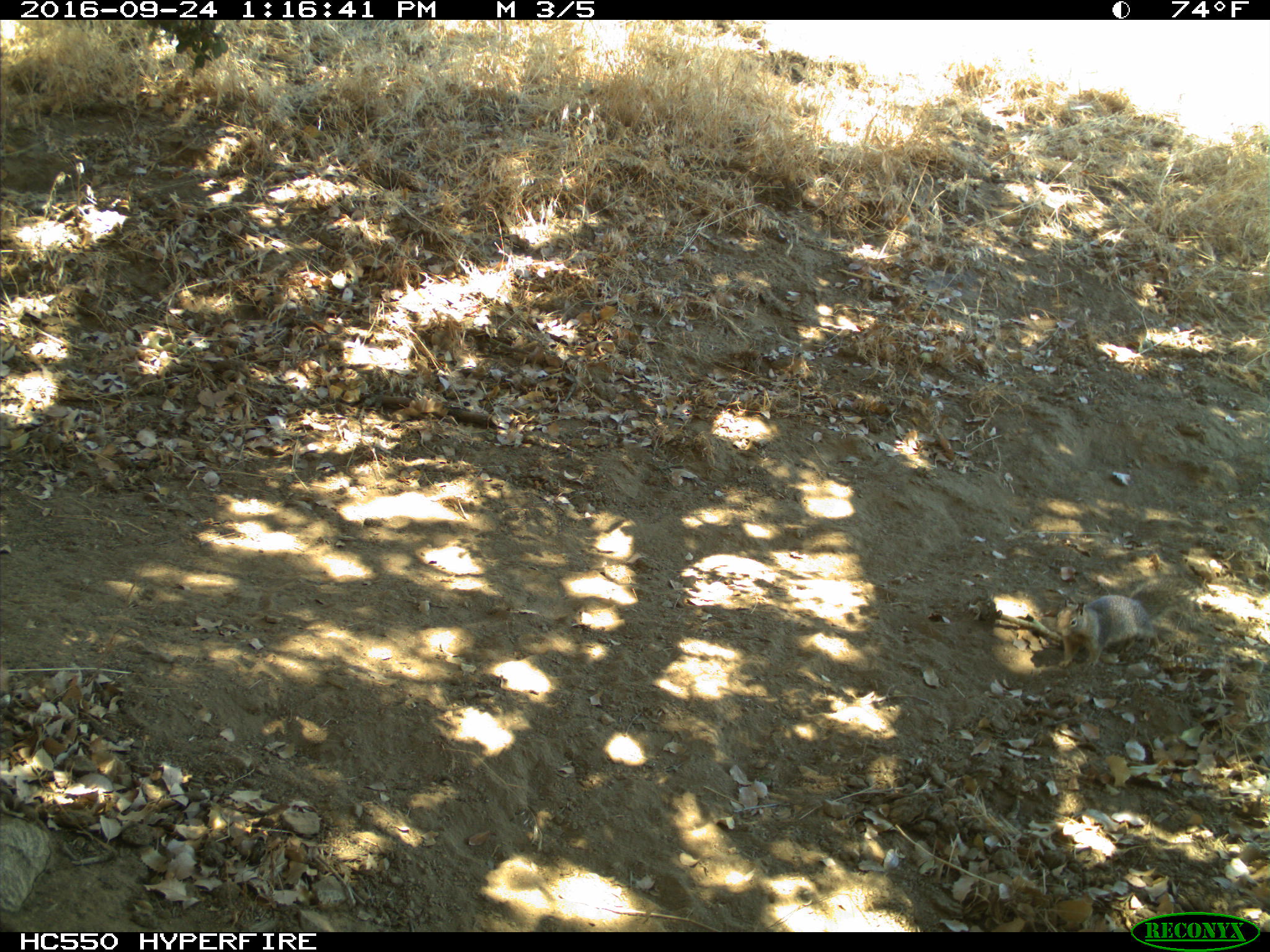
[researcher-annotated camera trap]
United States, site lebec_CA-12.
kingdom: Animalia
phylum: Chordata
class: Mammalia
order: Rodentia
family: Sciuridae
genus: Otospermophilus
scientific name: Otospermophilus beecheyi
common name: california ground squirrel